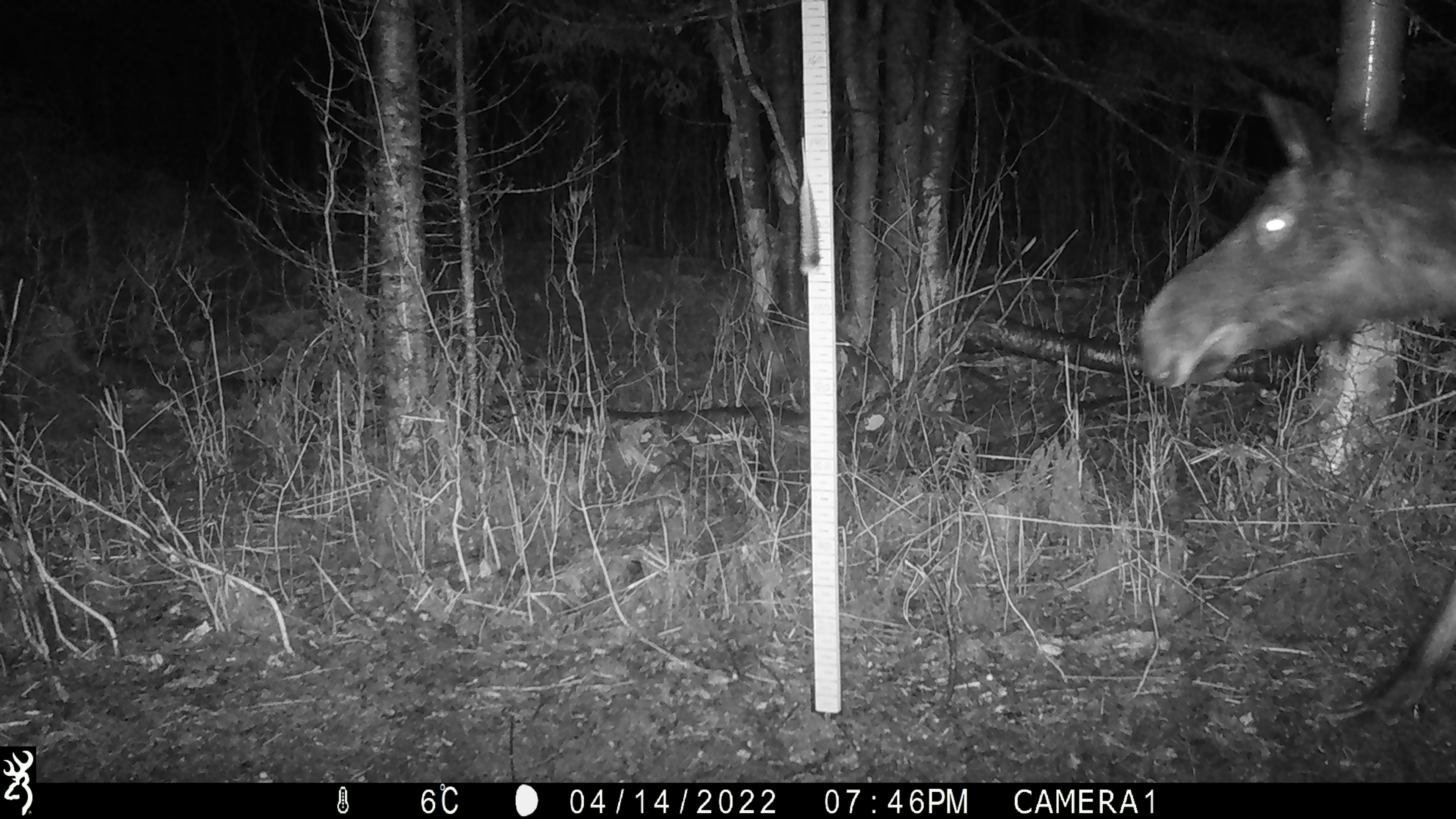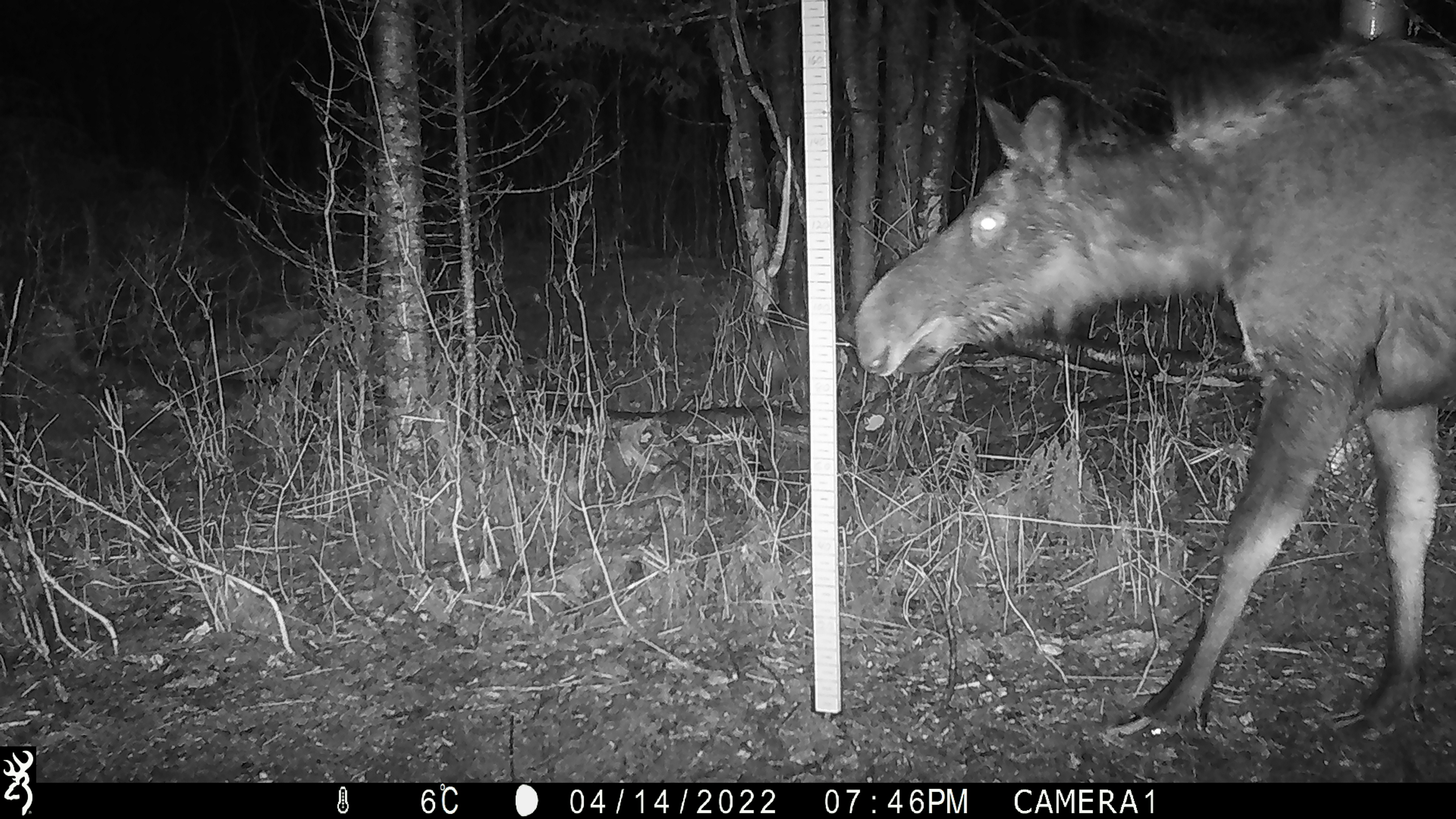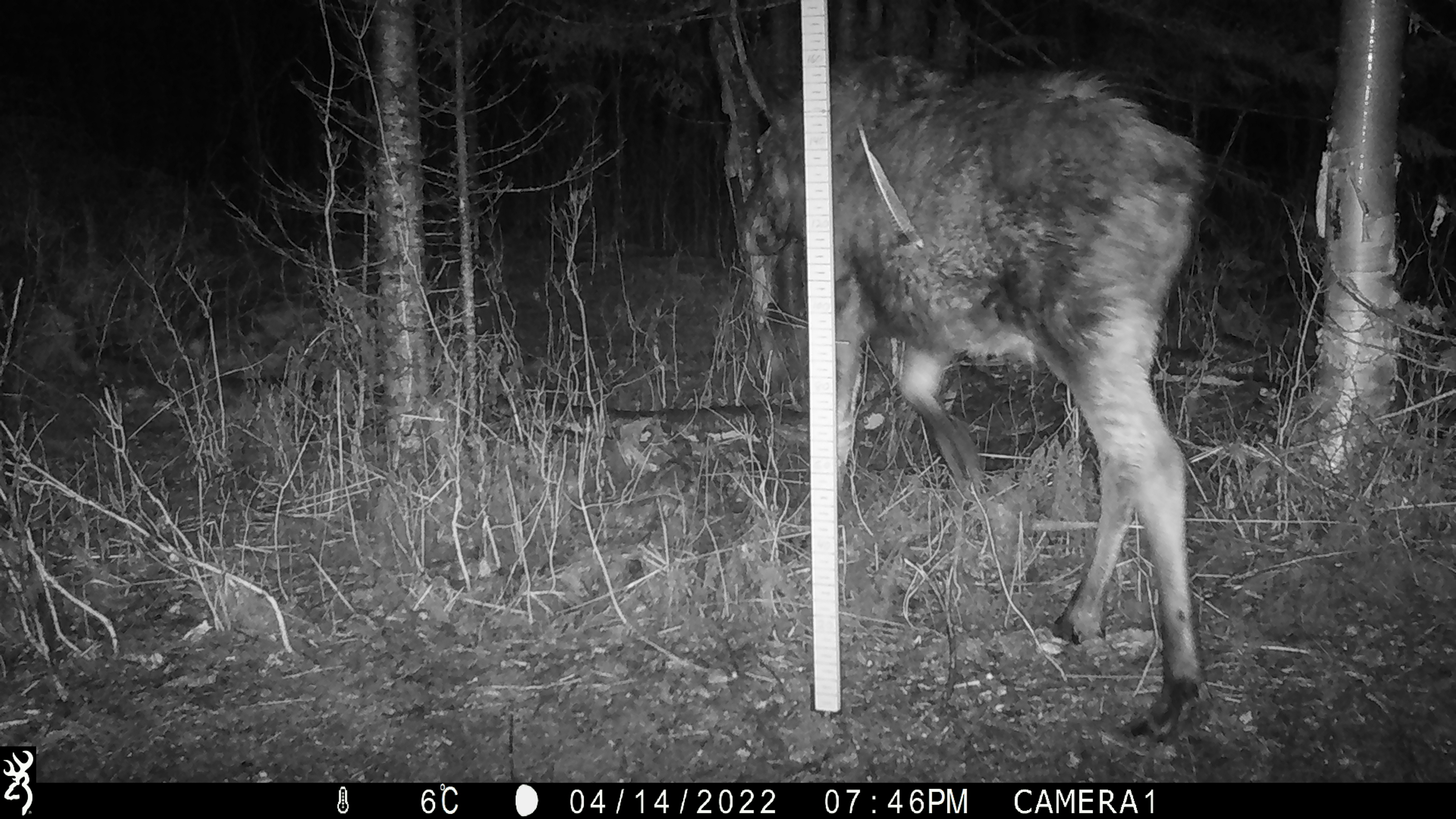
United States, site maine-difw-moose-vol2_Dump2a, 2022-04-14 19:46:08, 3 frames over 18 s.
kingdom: Animalia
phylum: Chordata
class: Mammalia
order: Artiodactyla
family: Cervidae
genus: Alces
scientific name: Alces alces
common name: moose